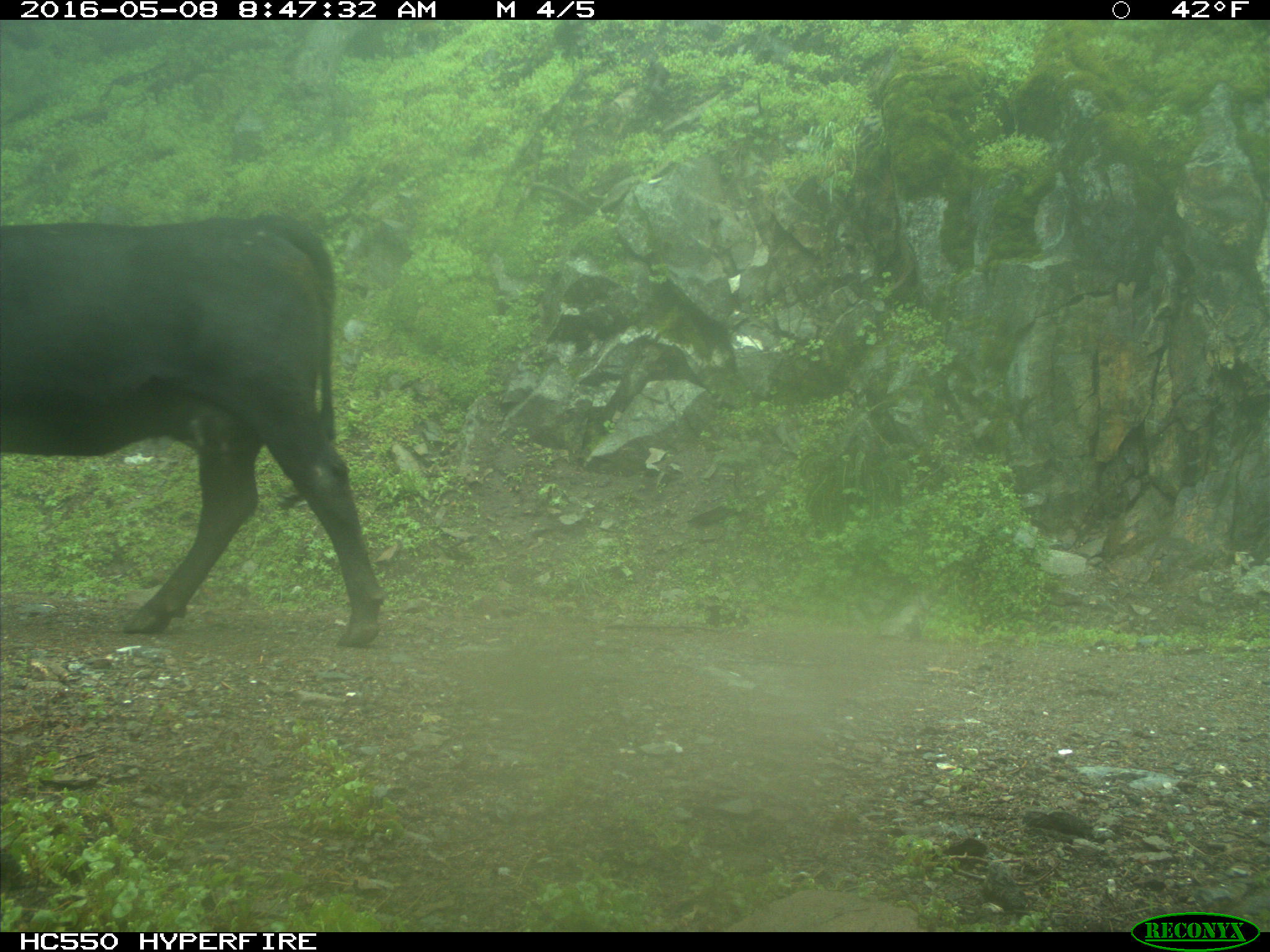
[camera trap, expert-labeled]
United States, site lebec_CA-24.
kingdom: Animalia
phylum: Chordata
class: Mammalia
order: Artiodactyla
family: Bovidae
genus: Bos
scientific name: Bos taurus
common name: domestic cow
Bos taurus (domestic cow).